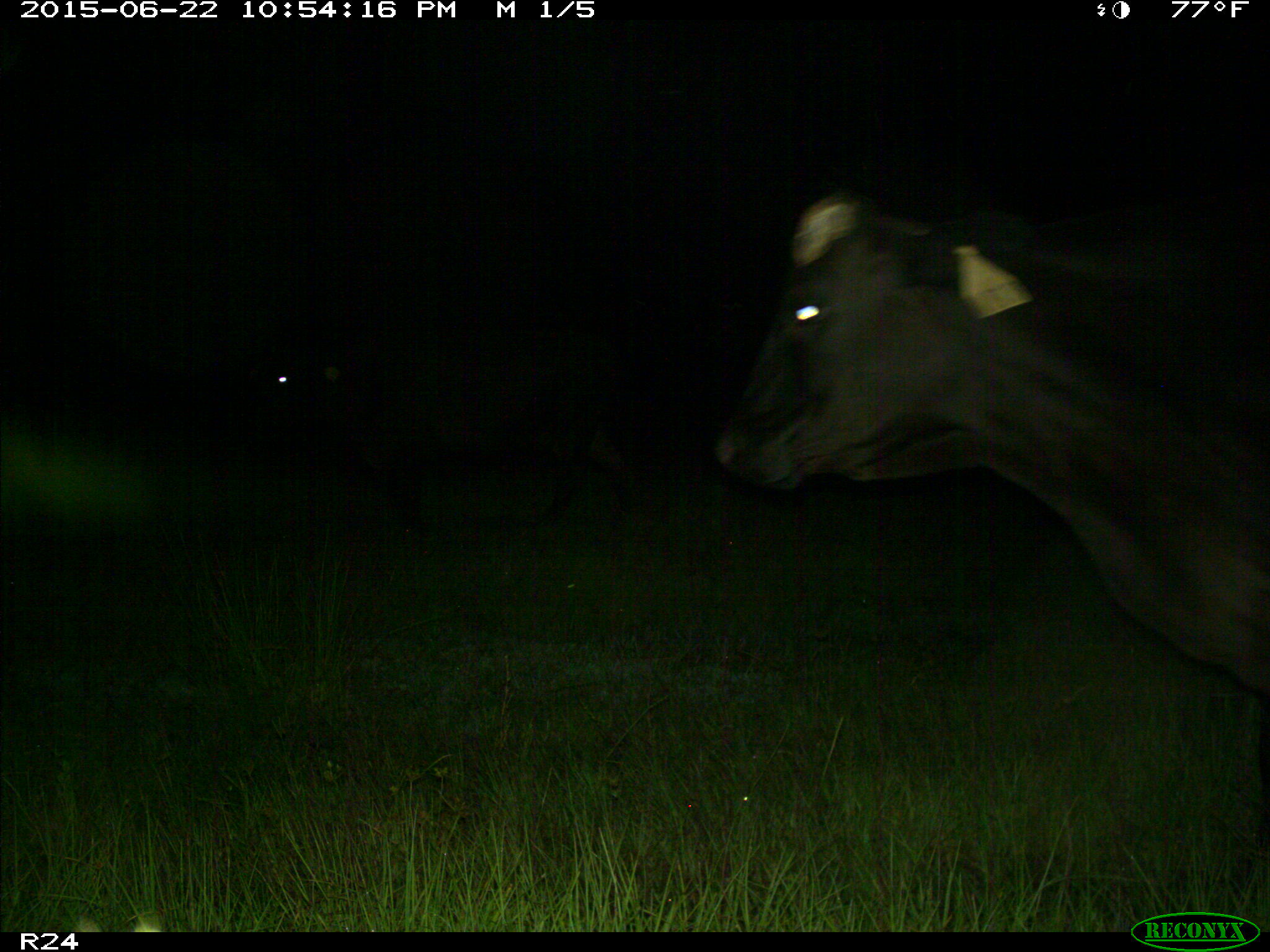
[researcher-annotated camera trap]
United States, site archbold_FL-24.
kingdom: Animalia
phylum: Chordata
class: Mammalia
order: Artiodactyla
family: Bovidae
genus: Bos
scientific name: Bos taurus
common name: domestic cow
Bos taurus (domestic cow).